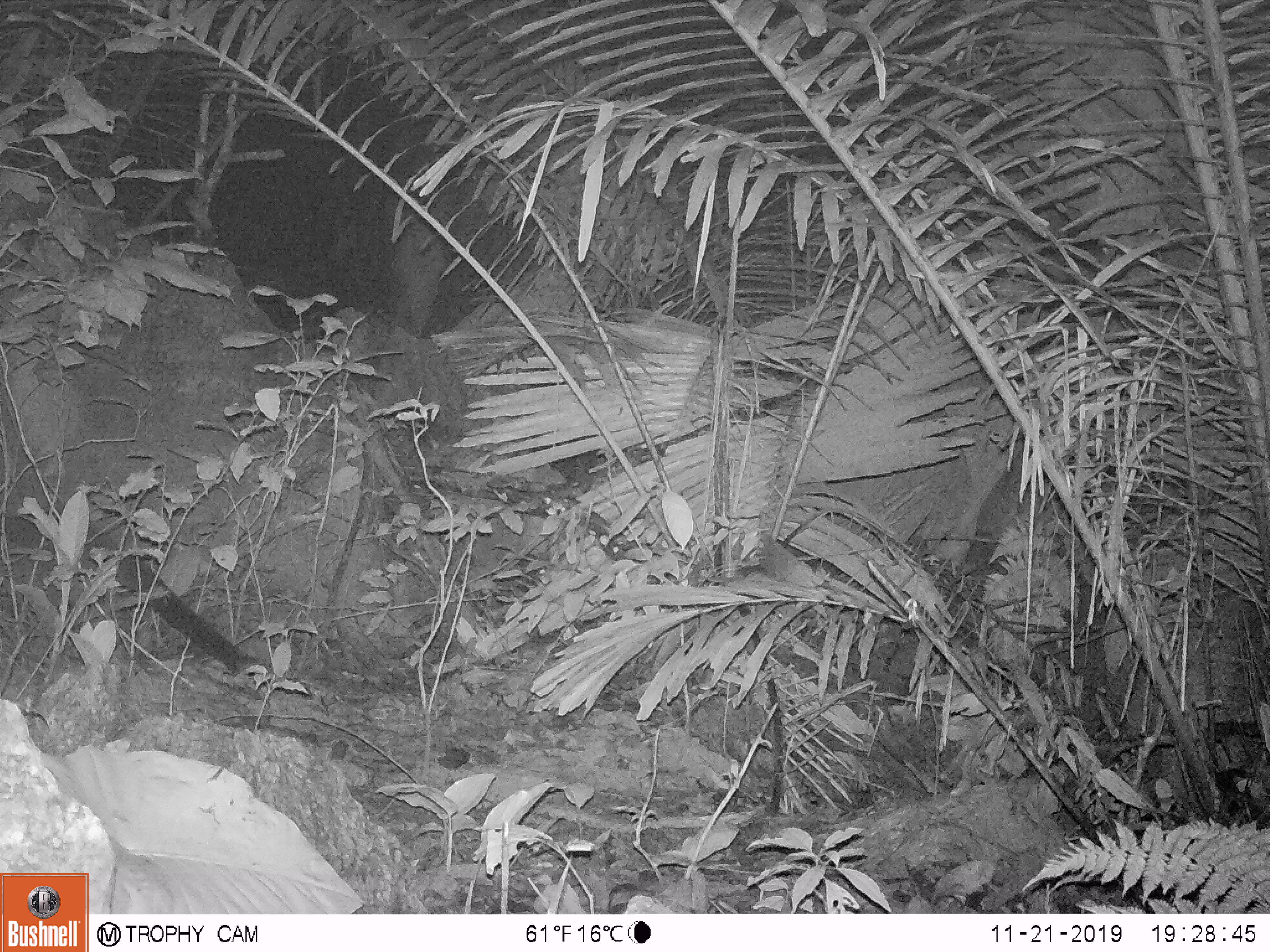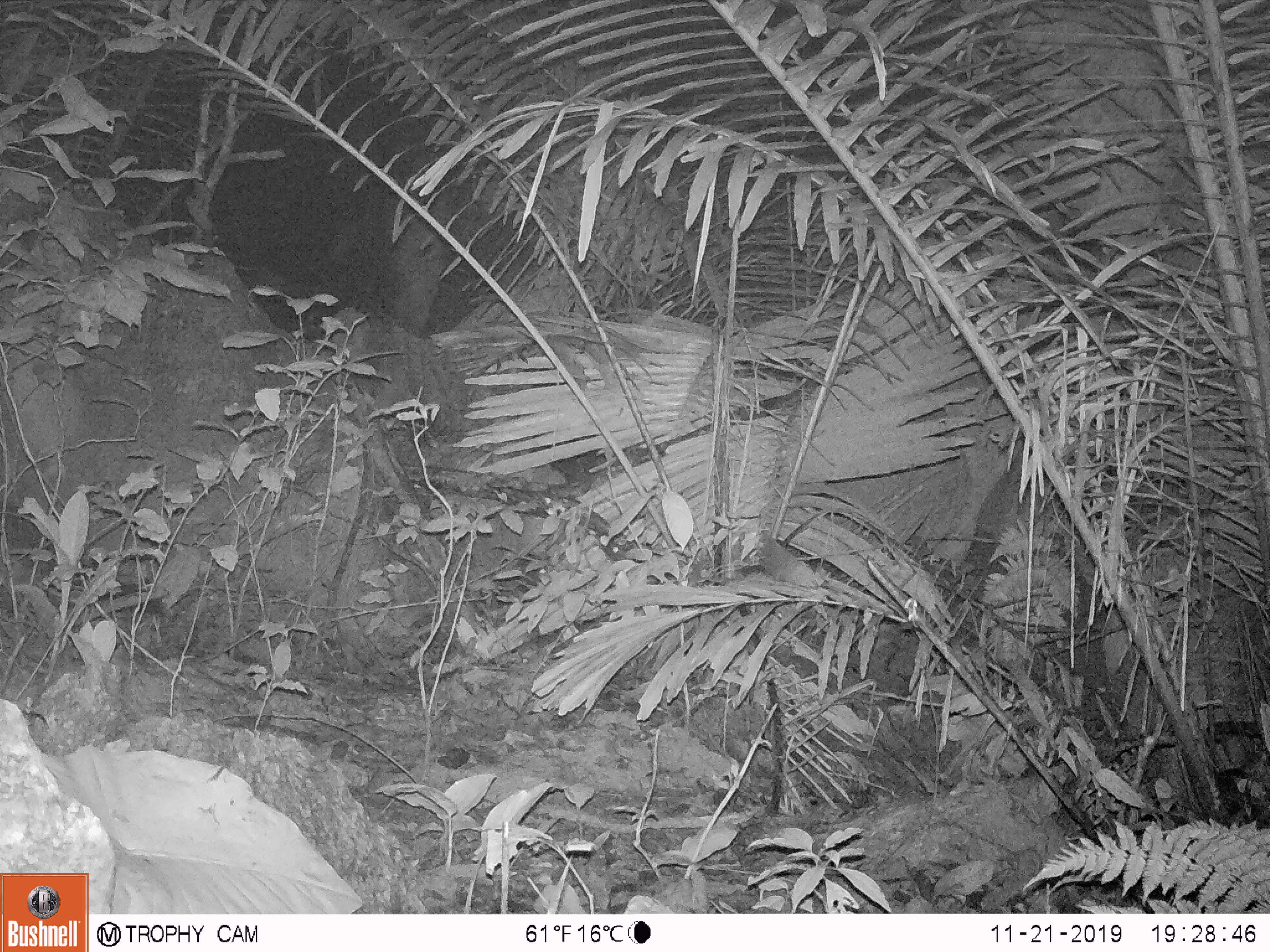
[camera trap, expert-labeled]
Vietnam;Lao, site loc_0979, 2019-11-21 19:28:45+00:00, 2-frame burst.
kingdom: Animalia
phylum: Chordata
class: Mammalia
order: Carnivora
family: Viverridae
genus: Paguma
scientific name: Paguma larvata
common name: masked palm civet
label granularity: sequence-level